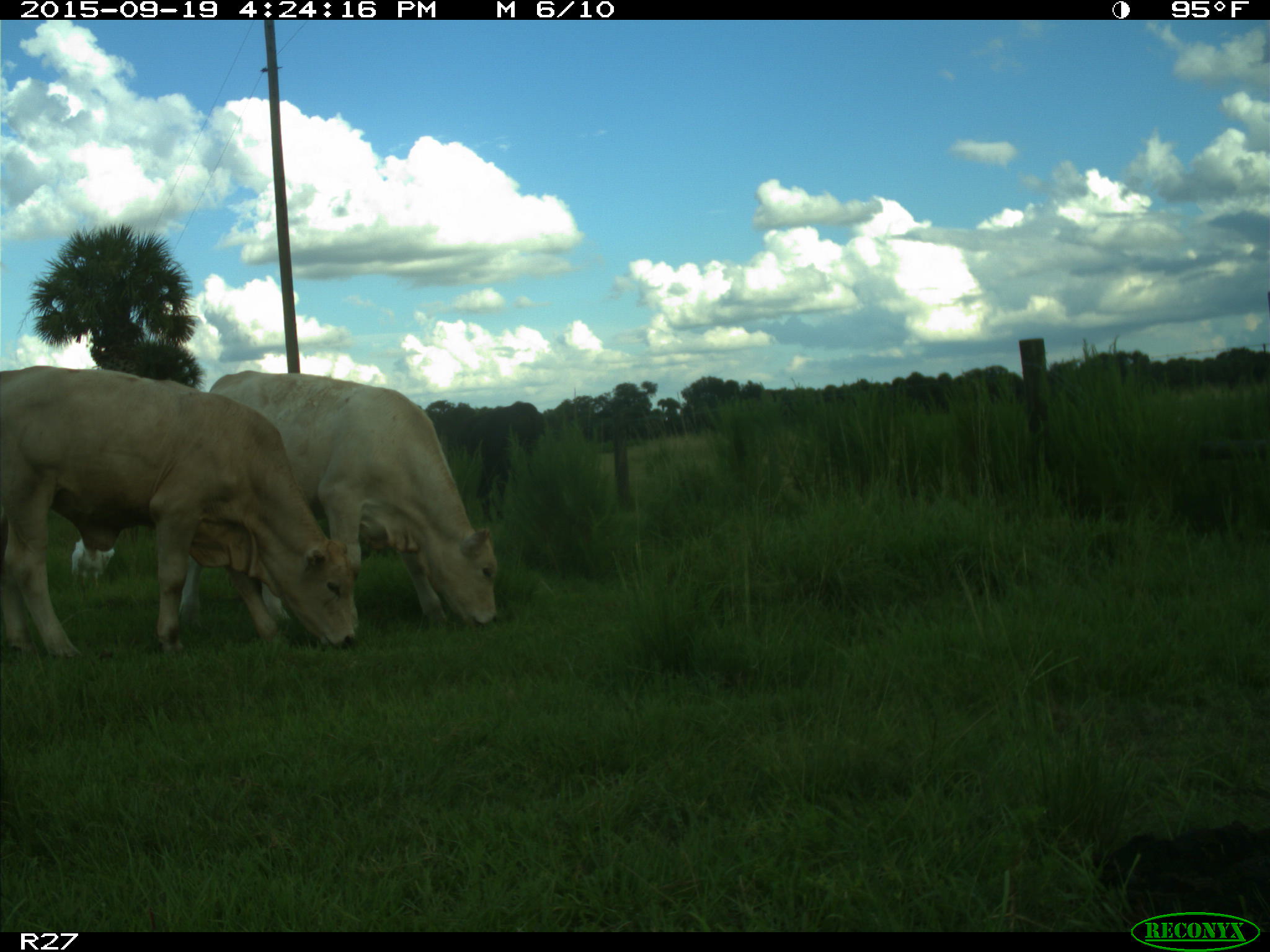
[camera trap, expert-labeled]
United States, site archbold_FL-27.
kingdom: Animalia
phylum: Chordata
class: Mammalia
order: Artiodactyla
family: Bovidae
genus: Bos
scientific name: Bos taurus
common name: domestic cow